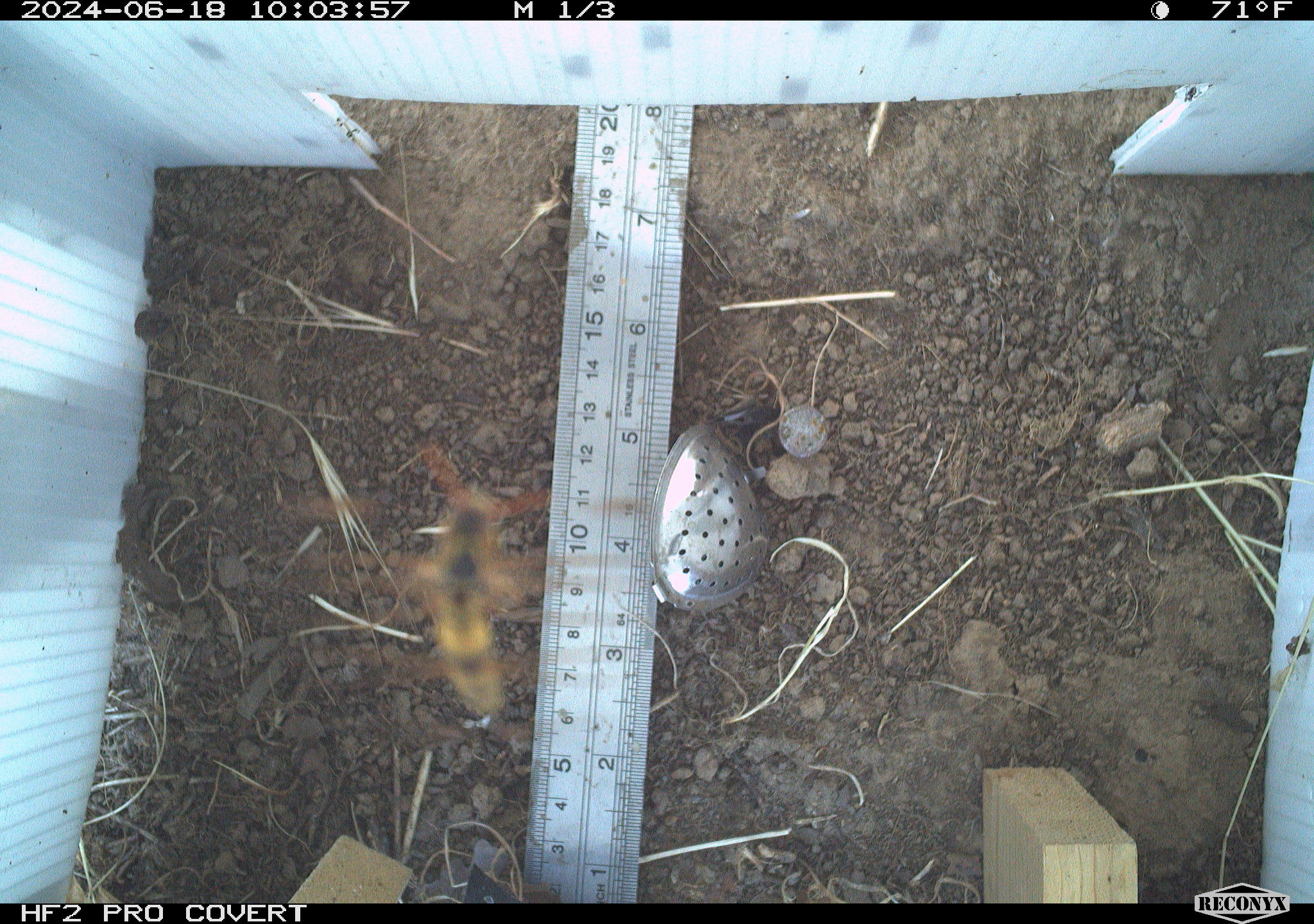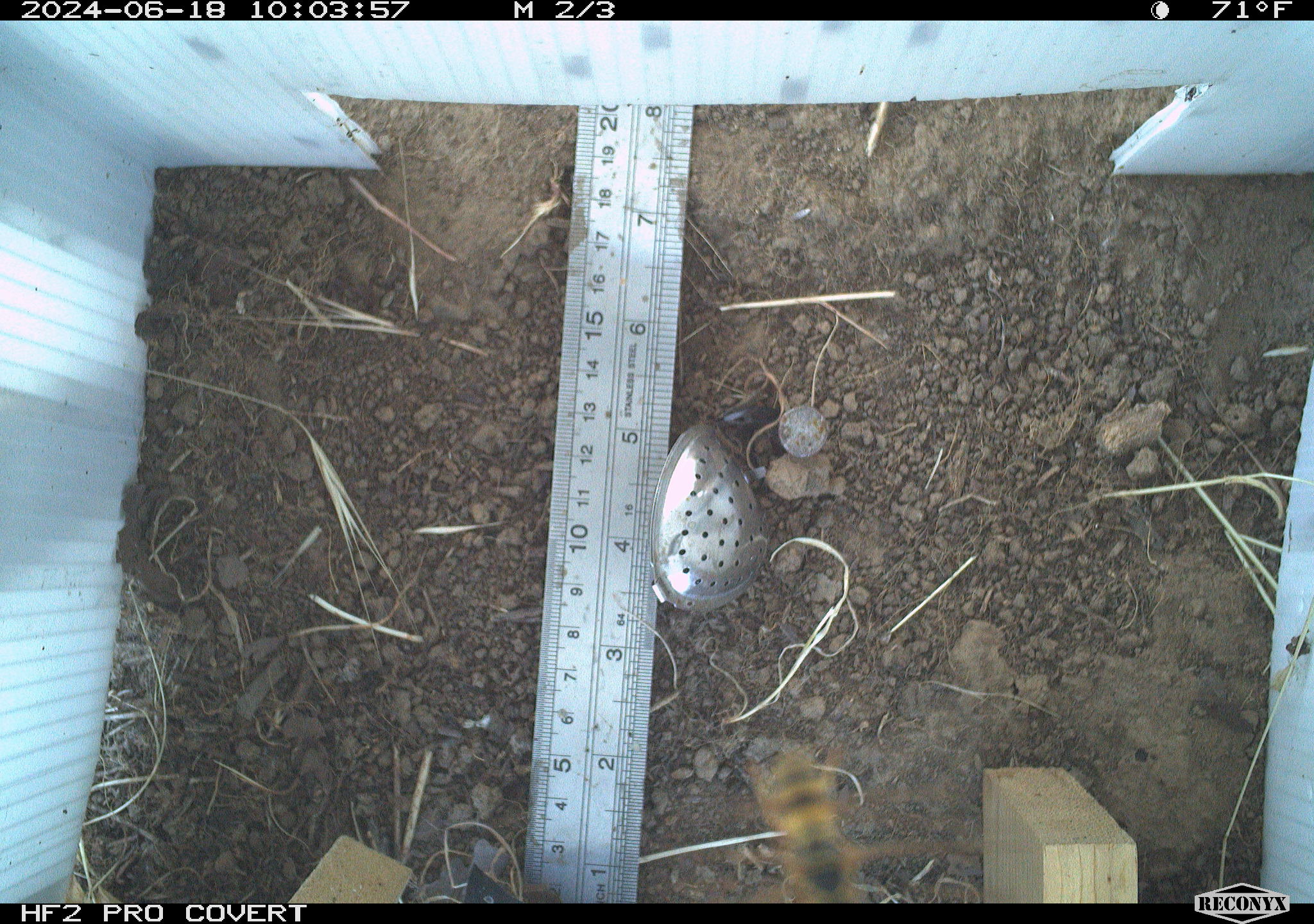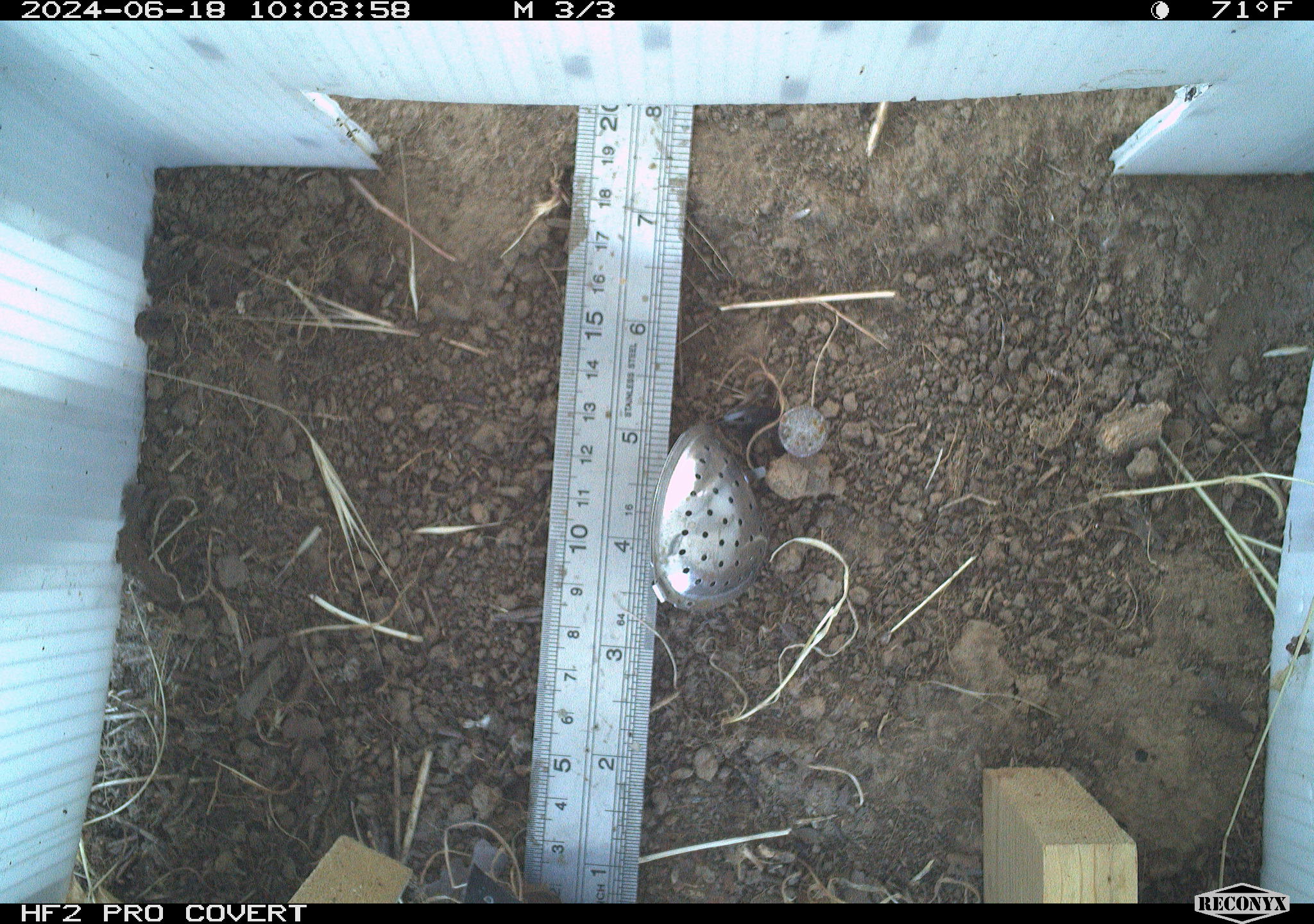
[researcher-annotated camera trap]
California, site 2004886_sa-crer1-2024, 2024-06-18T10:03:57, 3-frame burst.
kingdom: Animalia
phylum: Arthropoda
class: Insecta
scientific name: Insecta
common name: insect